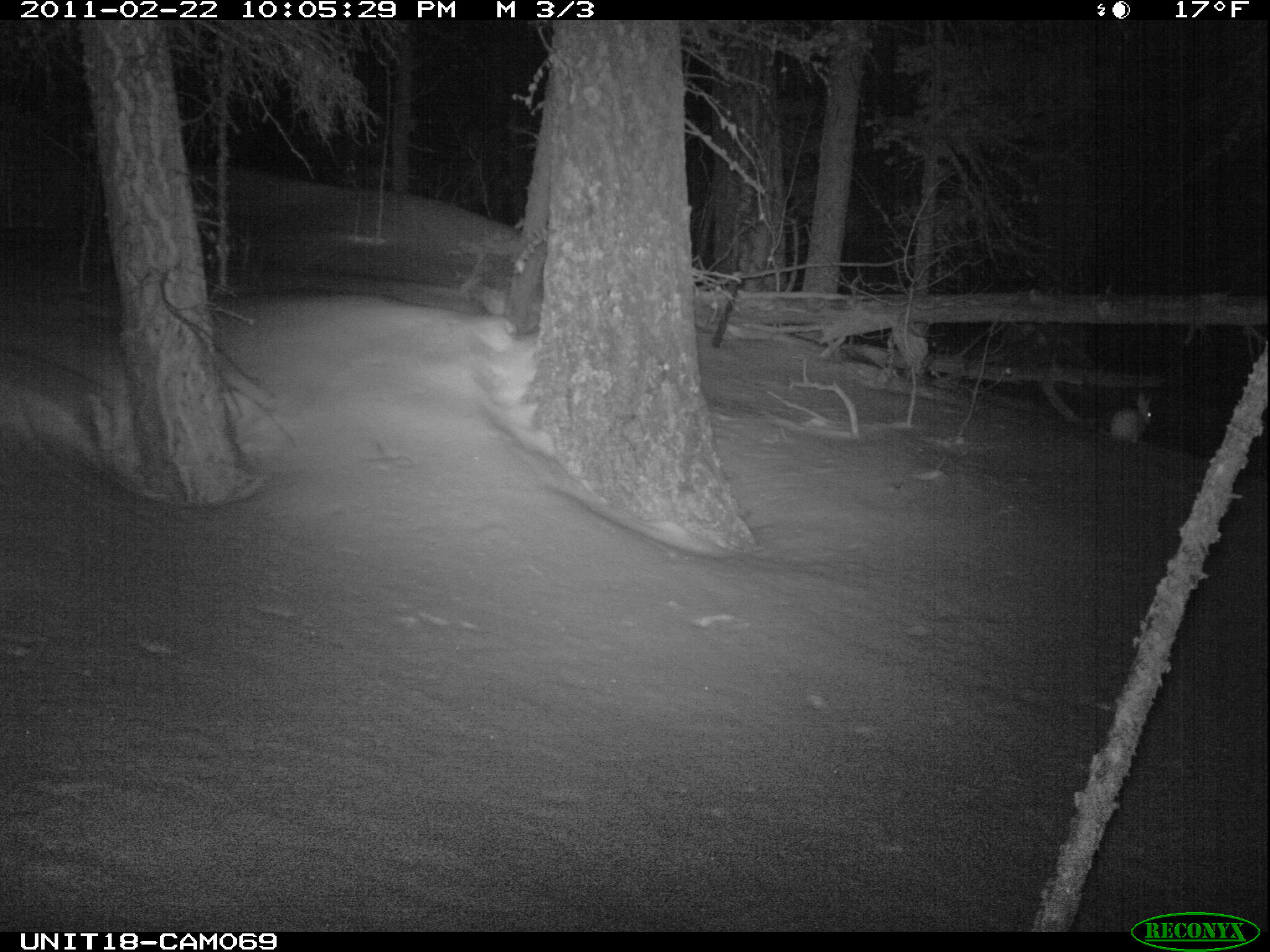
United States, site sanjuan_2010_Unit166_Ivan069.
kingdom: Animalia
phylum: Chordata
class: Mammalia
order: Lagomorpha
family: Leporidae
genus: Lepus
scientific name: Lepus americanus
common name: snowshoe hare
Lepus americanus (snowshoe hare).